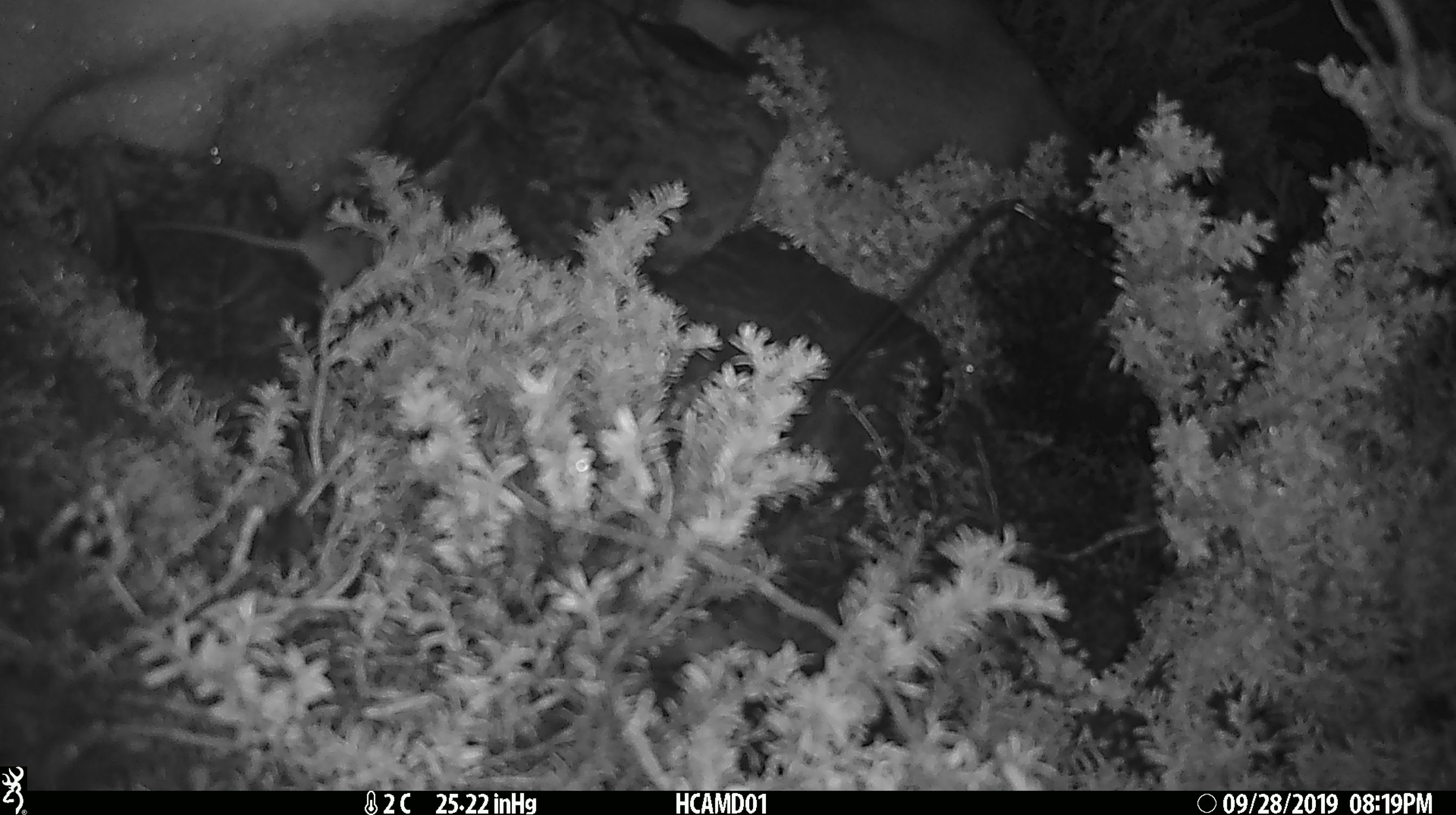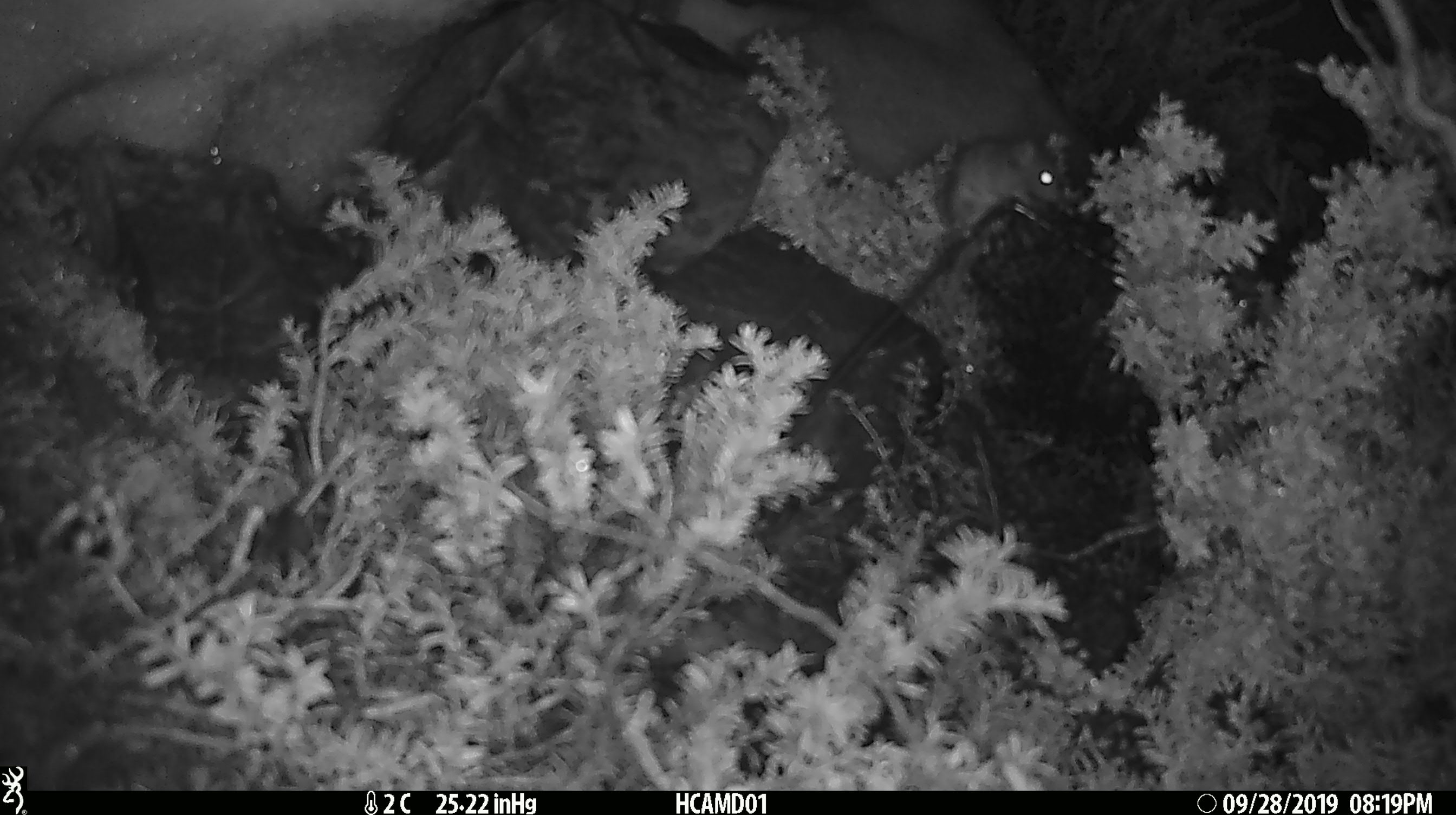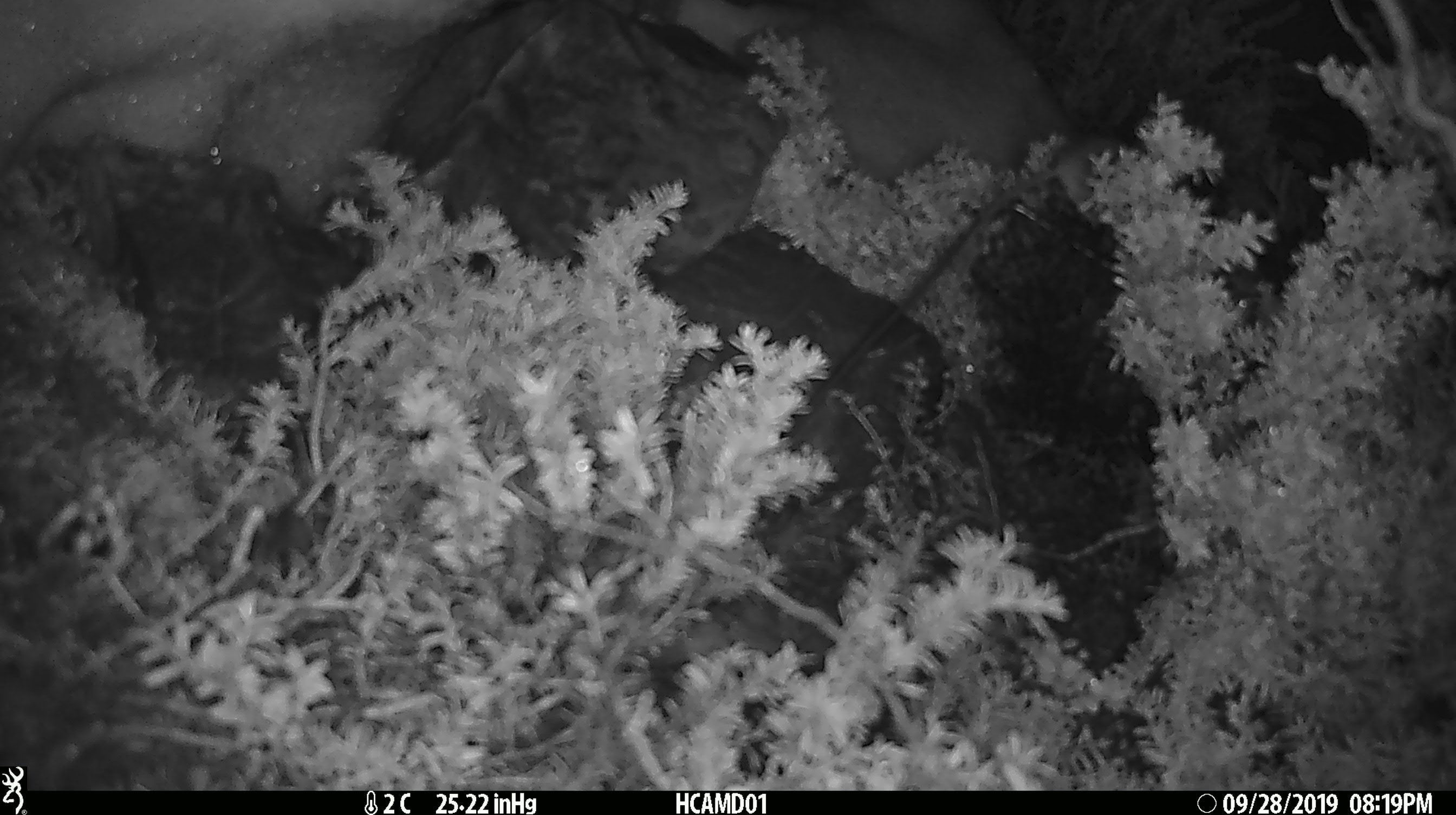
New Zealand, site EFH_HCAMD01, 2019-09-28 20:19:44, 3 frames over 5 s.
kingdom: Animalia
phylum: Chordata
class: Mammalia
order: Rodentia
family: Muridae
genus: Mus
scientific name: Mus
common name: mouse